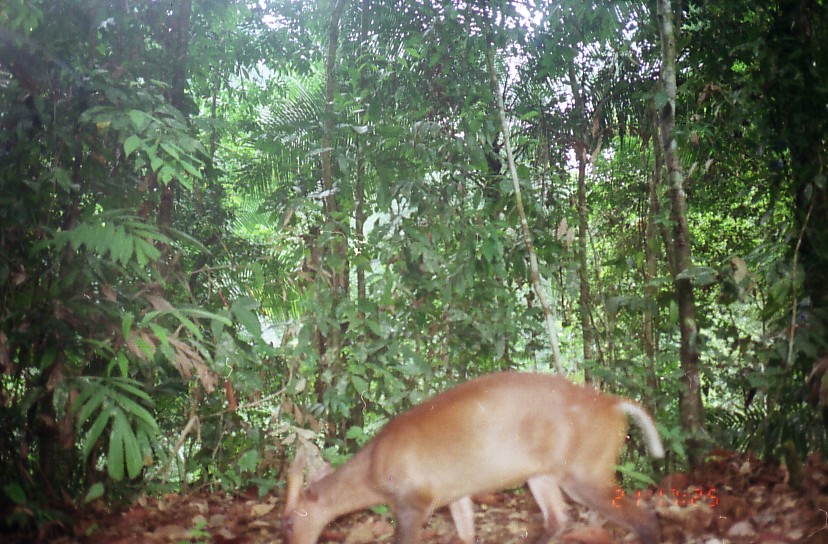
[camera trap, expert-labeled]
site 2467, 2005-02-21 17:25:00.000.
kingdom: Animalia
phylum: Chordata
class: Mammalia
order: Artiodactyla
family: Cervidae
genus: Muntiacus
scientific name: Muntiacus muntjak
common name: southern red muntjac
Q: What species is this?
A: Muntiacus muntjak (southern red muntjac).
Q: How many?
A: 1.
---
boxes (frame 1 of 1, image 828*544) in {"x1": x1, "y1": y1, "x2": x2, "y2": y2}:
muntiacus muntjak: {"x1": 282, "y1": 371, "x2": 664, "y2": 544}